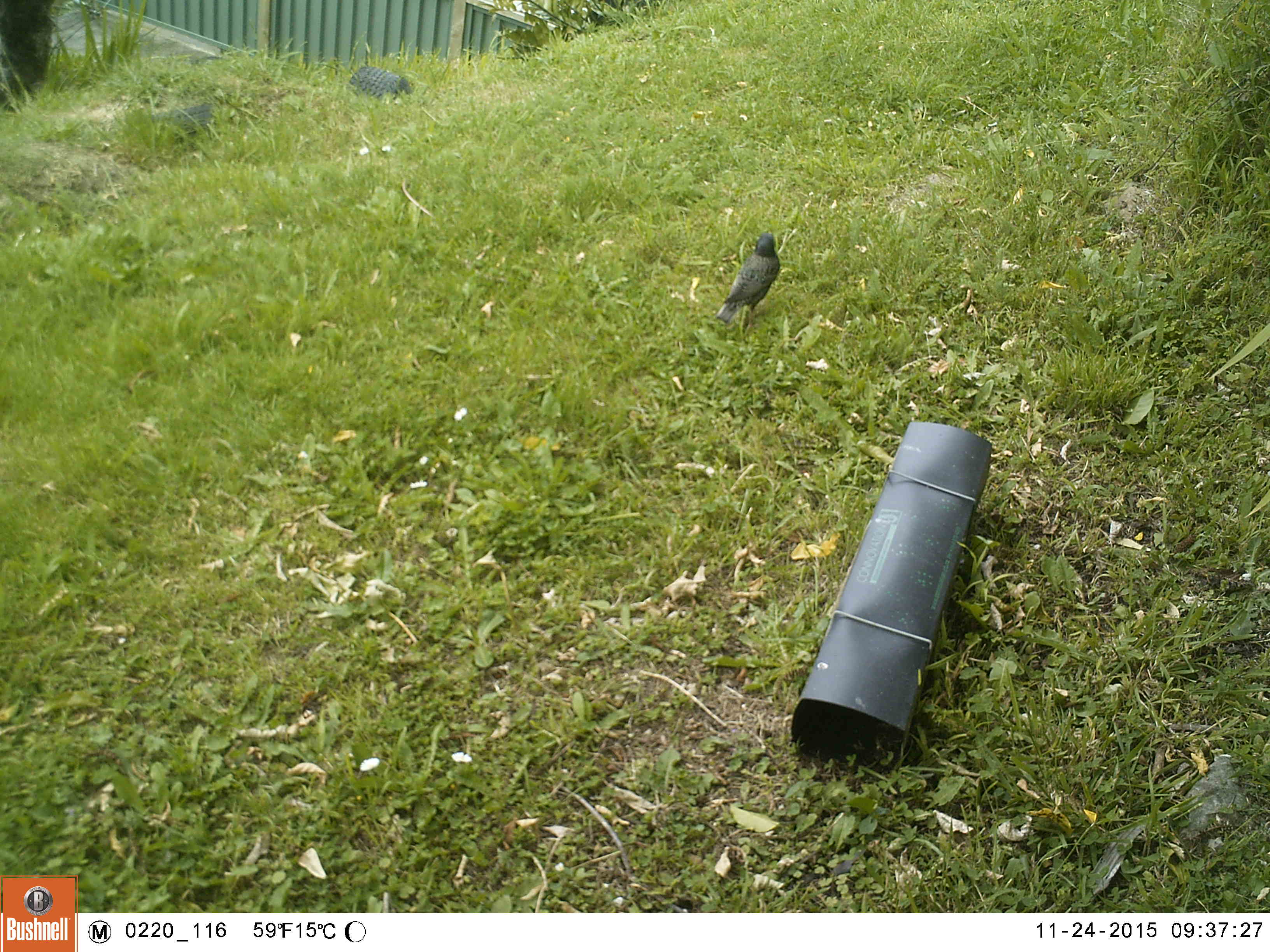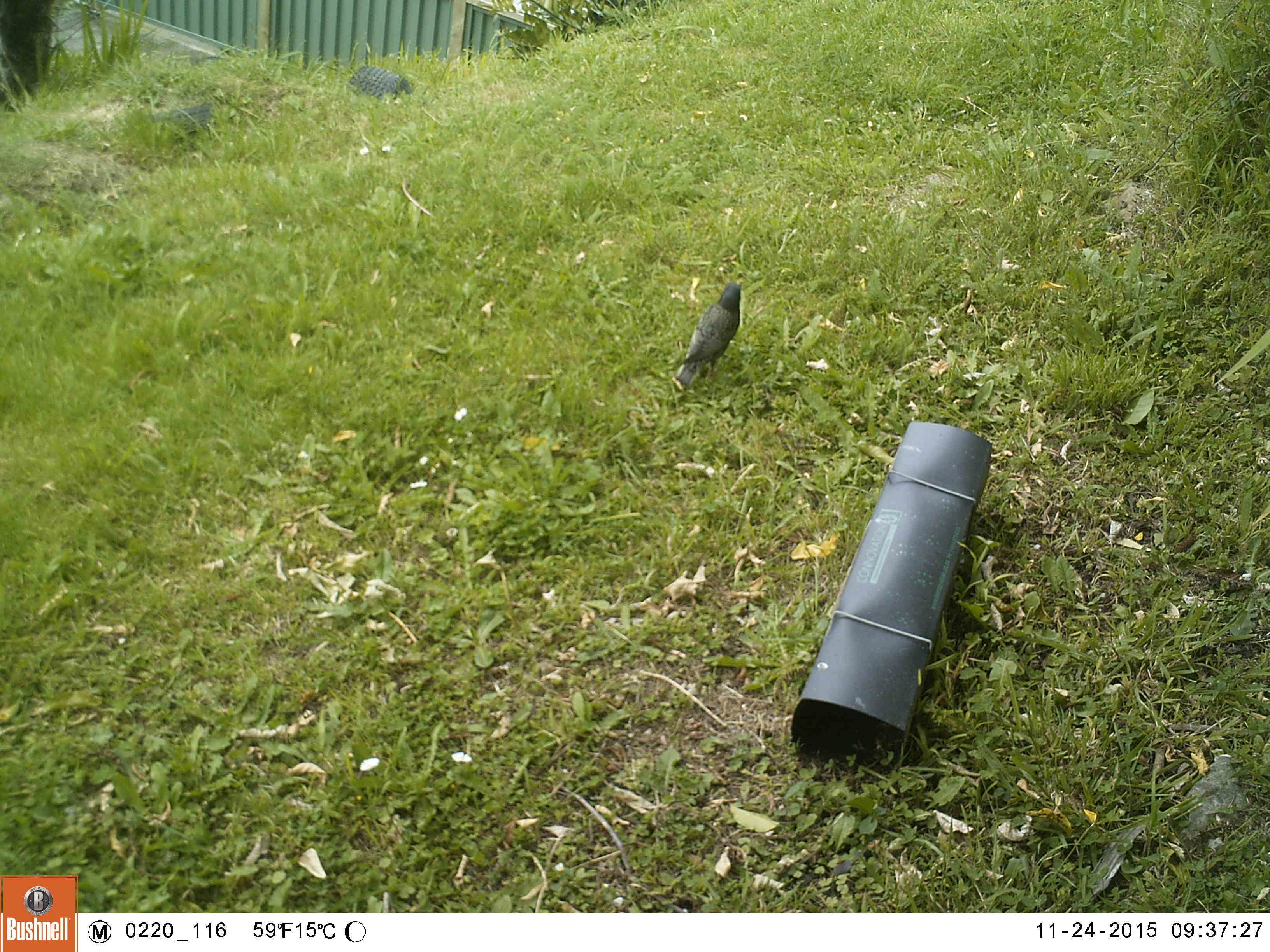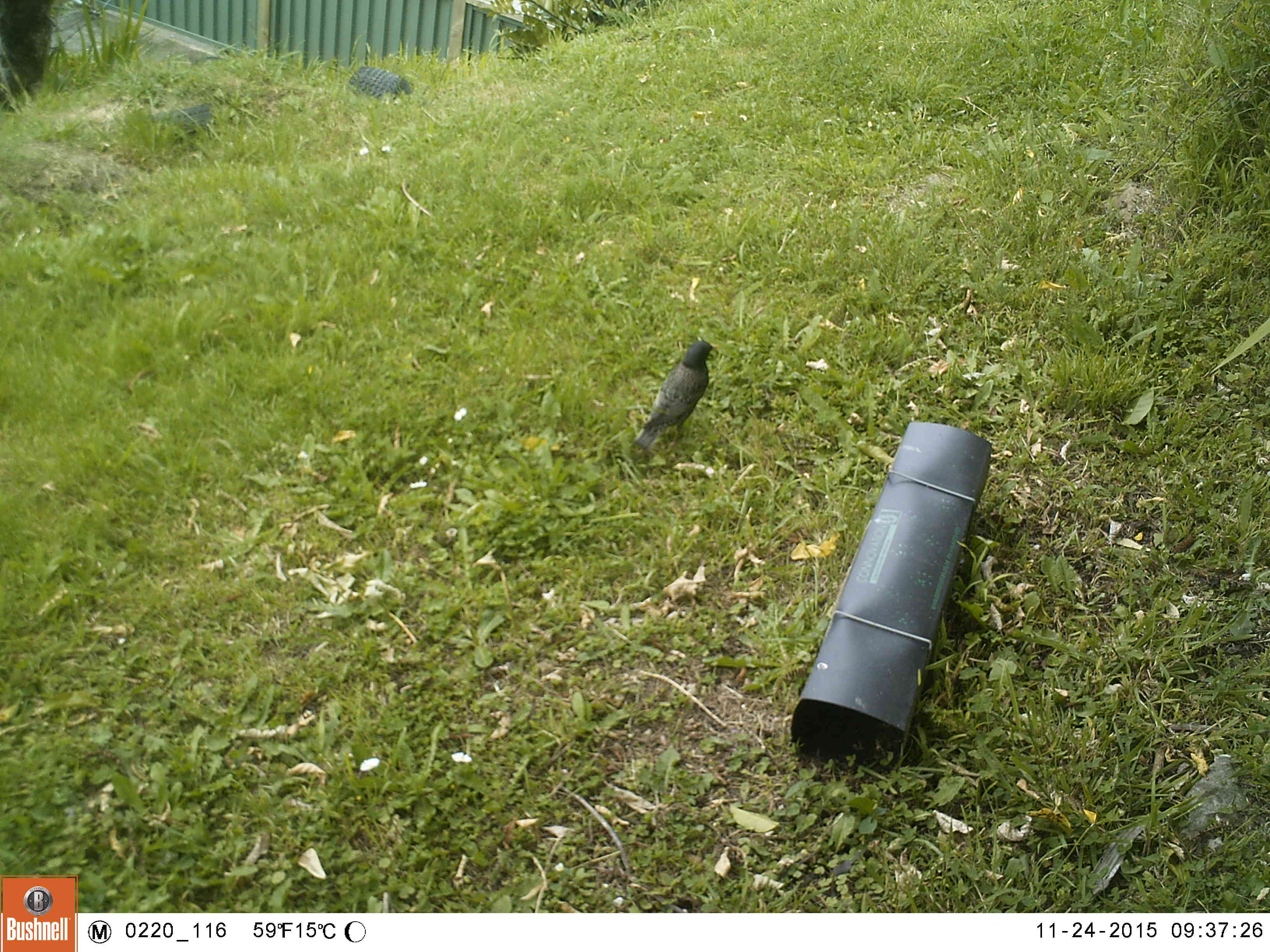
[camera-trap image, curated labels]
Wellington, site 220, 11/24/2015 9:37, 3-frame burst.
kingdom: Animalia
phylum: Chordata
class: Aves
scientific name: Aves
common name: bird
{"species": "bird (Aves)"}